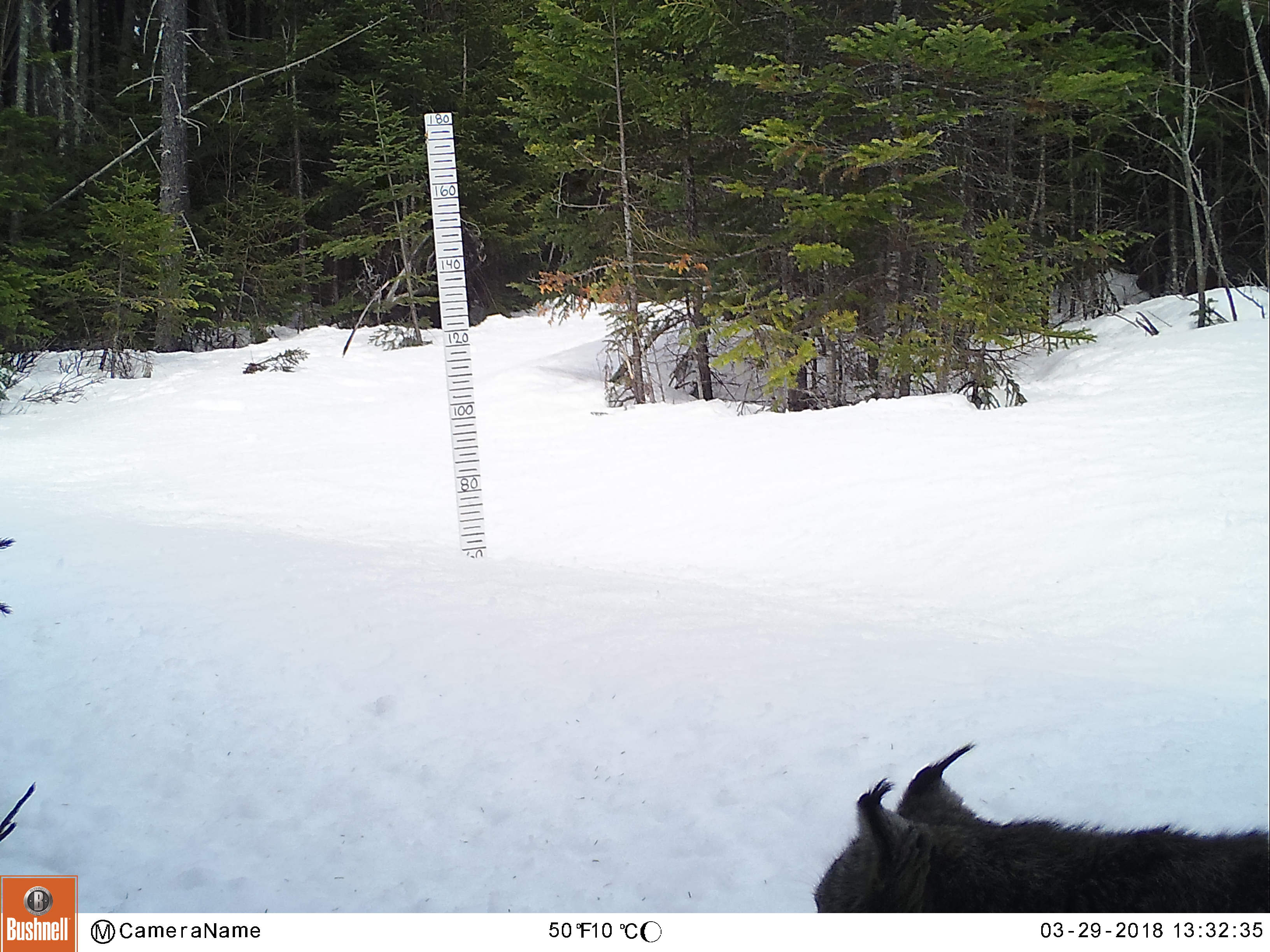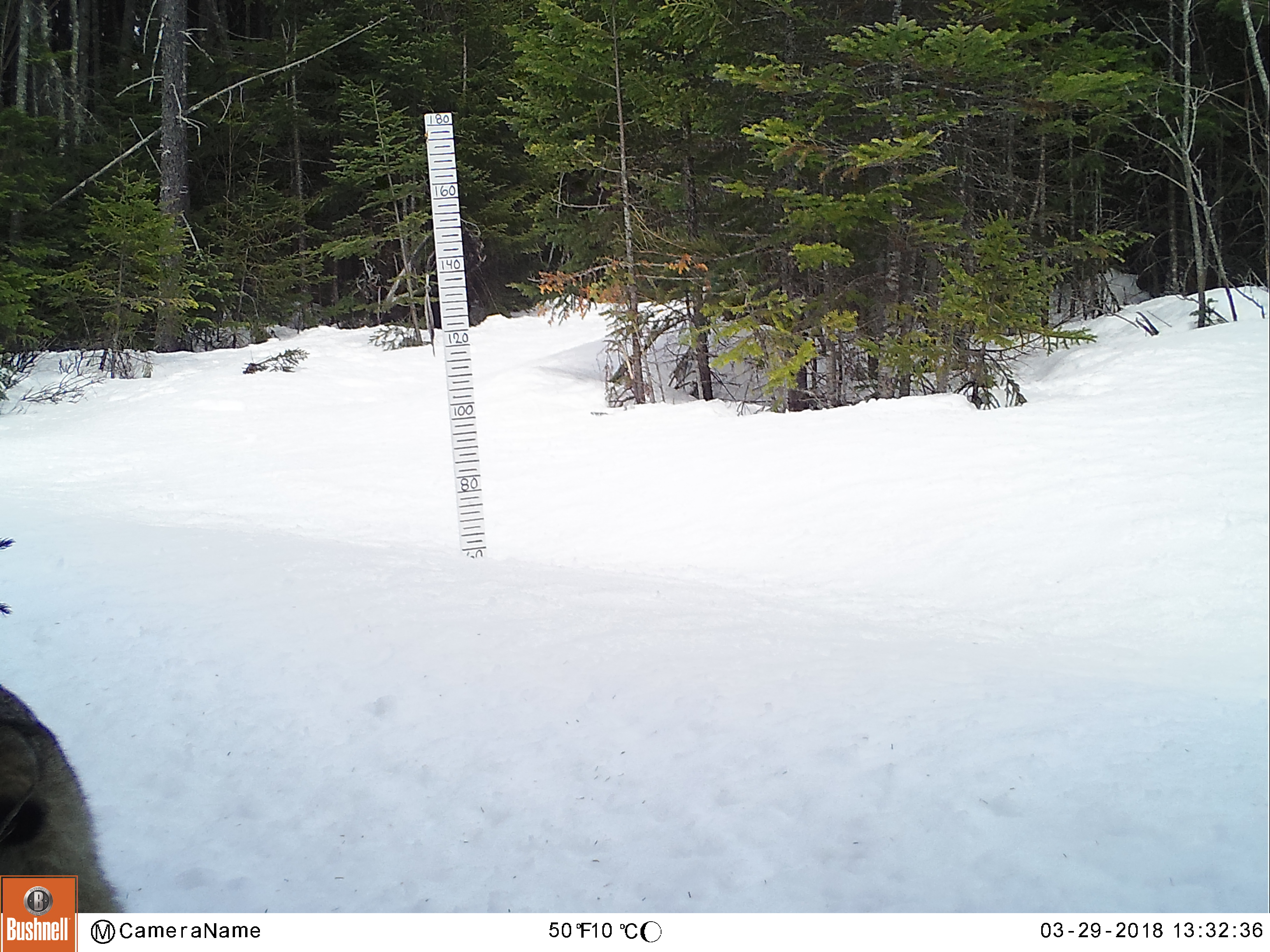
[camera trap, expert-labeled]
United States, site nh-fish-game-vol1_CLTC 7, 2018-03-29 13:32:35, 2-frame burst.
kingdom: Animalia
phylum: Chordata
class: Mammalia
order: Carnivora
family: Felidae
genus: Lynx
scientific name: Lynx canadensis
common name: canada lynx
Canada lynx (Lynx canadensis).